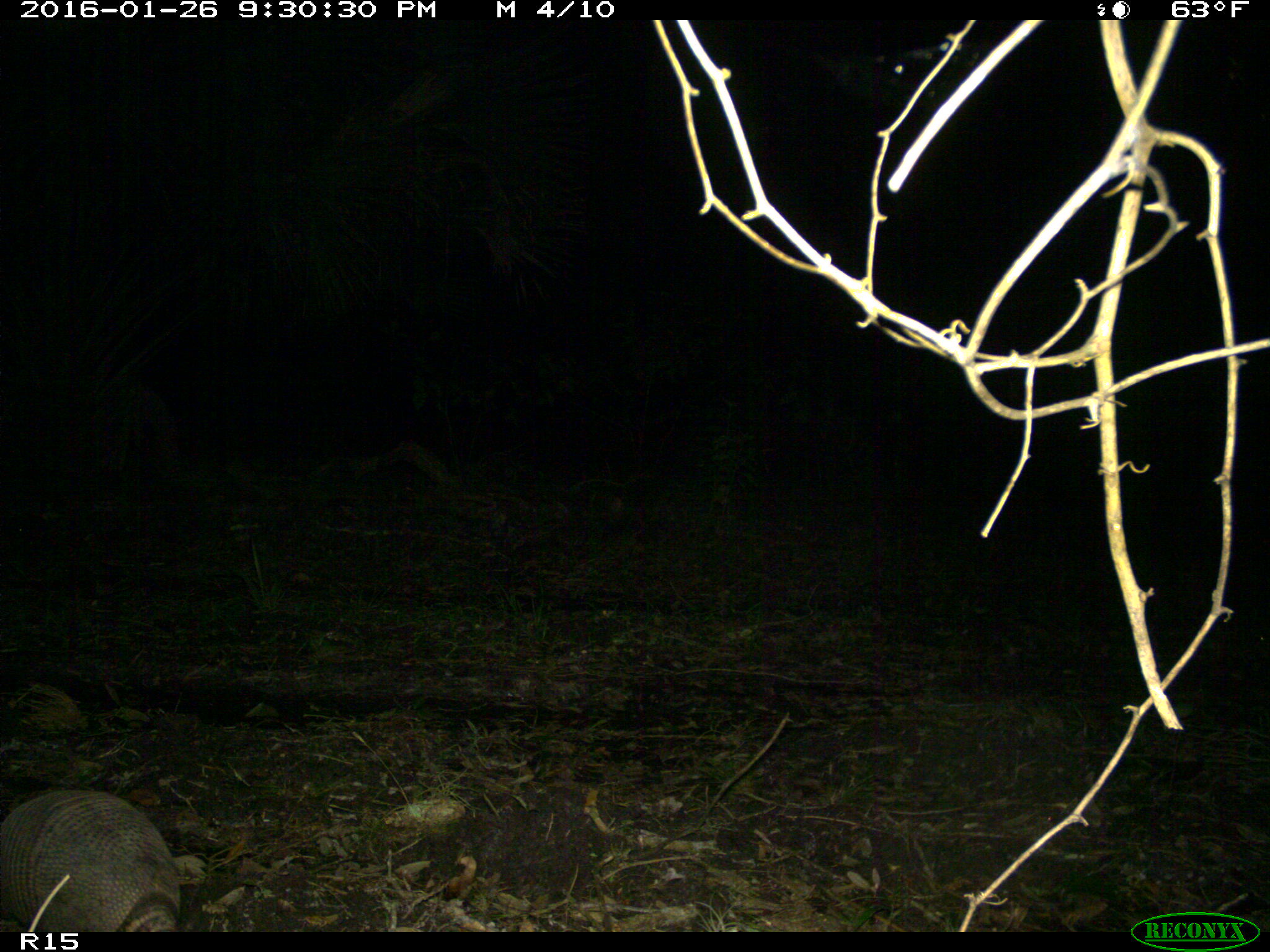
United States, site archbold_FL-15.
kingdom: Animalia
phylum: Chordata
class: Mammalia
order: Cingulata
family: Dasypodidae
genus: Dasypus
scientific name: Dasypus novemcinctus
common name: nine-banded armadillo